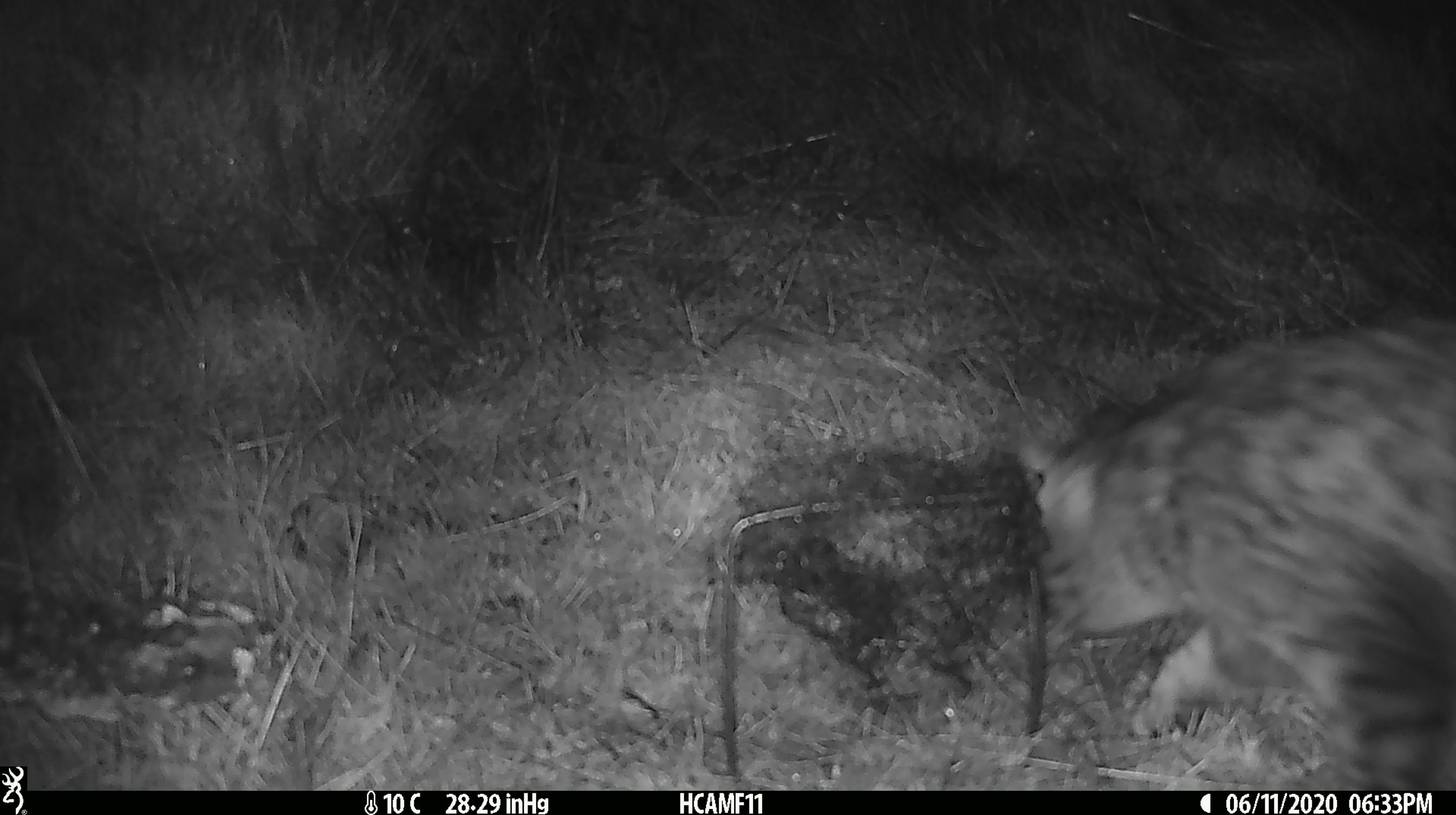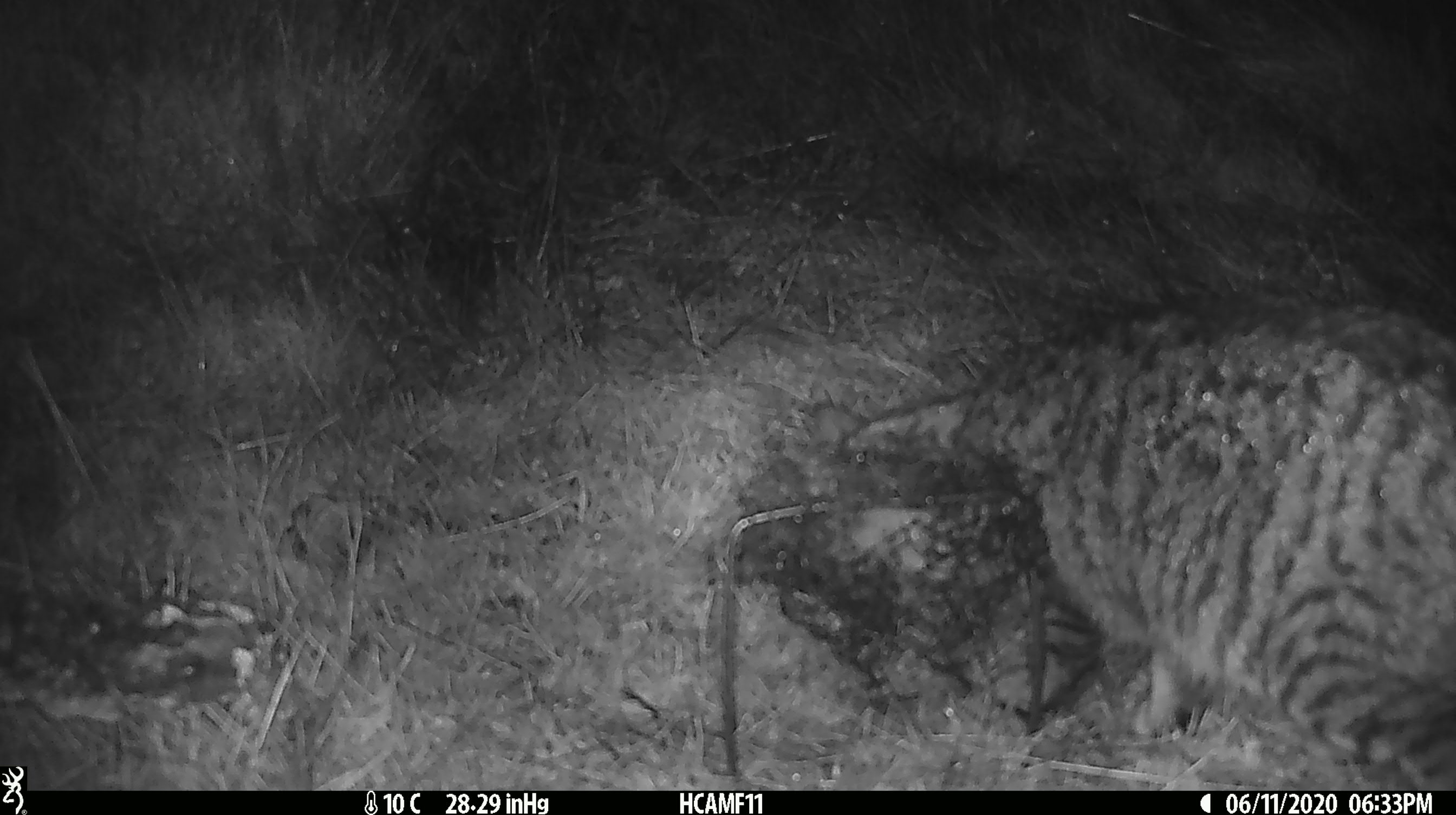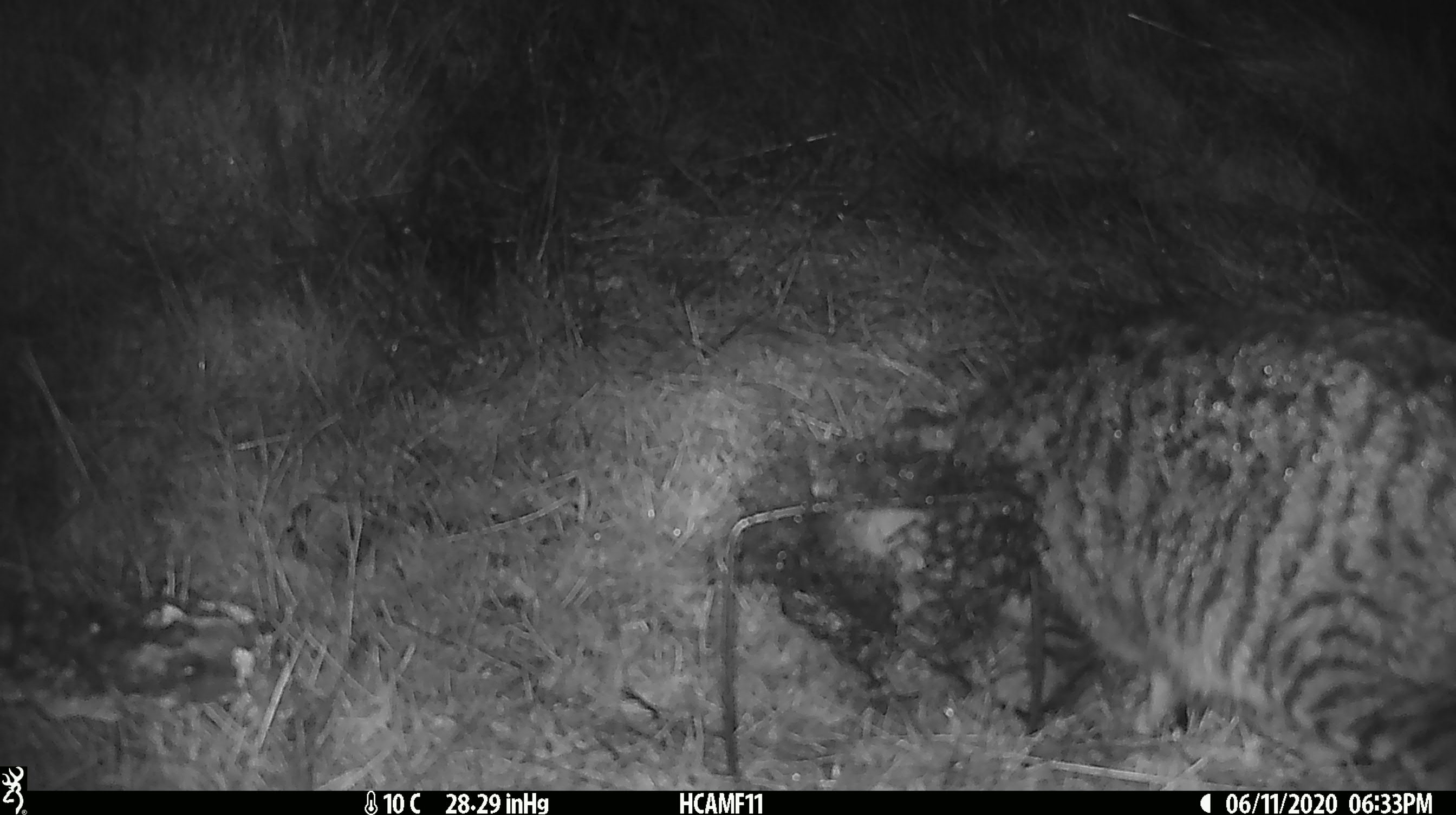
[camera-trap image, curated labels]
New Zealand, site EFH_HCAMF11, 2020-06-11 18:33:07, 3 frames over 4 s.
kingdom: Animalia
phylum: Chordata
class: Mammalia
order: Carnivora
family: Felidae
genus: Felis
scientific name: Felis catus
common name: domestic cat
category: cat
Cat (domestic cat) (Felis catus).